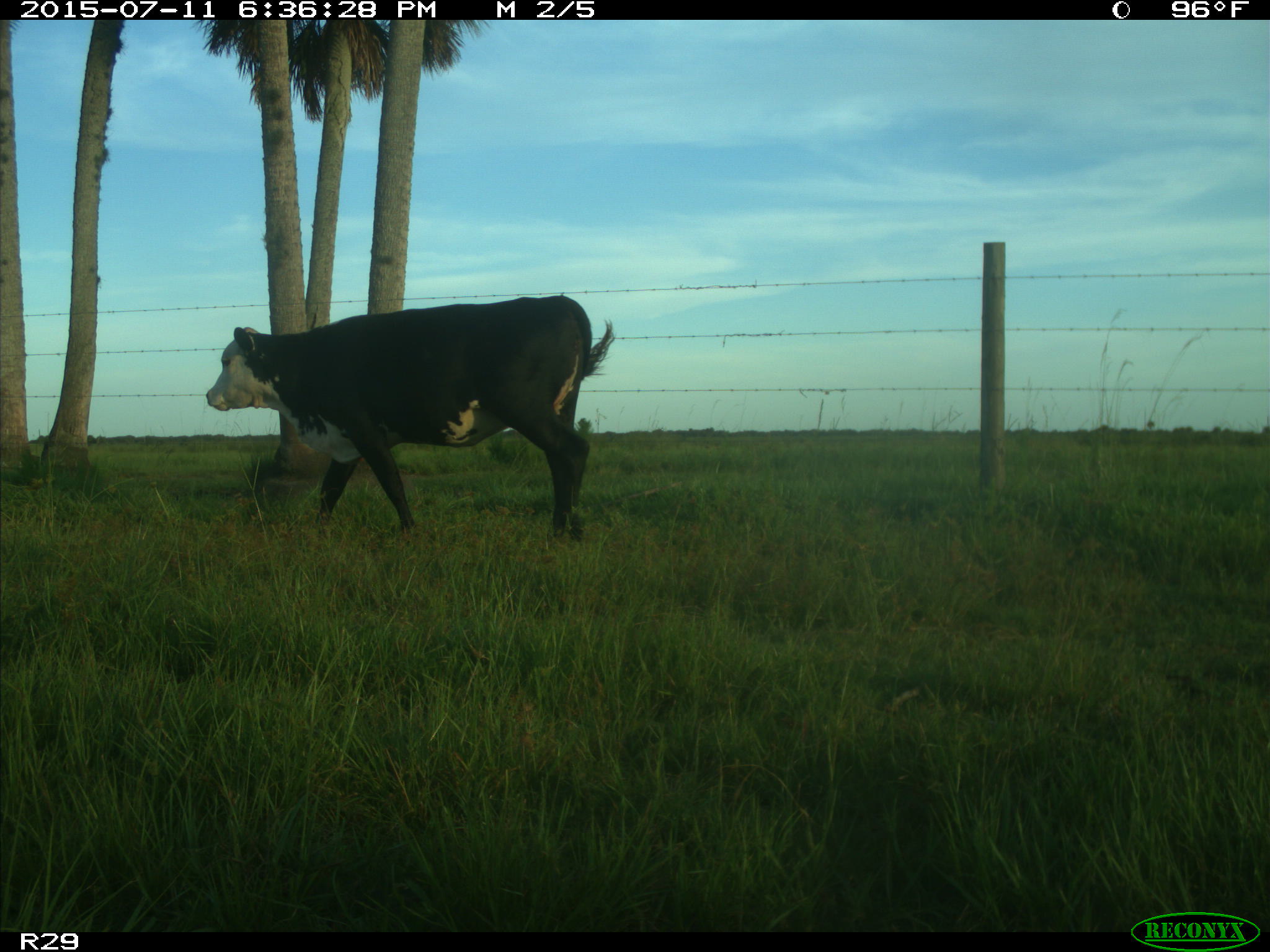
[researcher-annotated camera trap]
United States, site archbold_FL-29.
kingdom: Animalia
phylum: Chordata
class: Mammalia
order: Artiodactyla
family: Bovidae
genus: Bos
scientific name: Bos taurus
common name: domestic cow